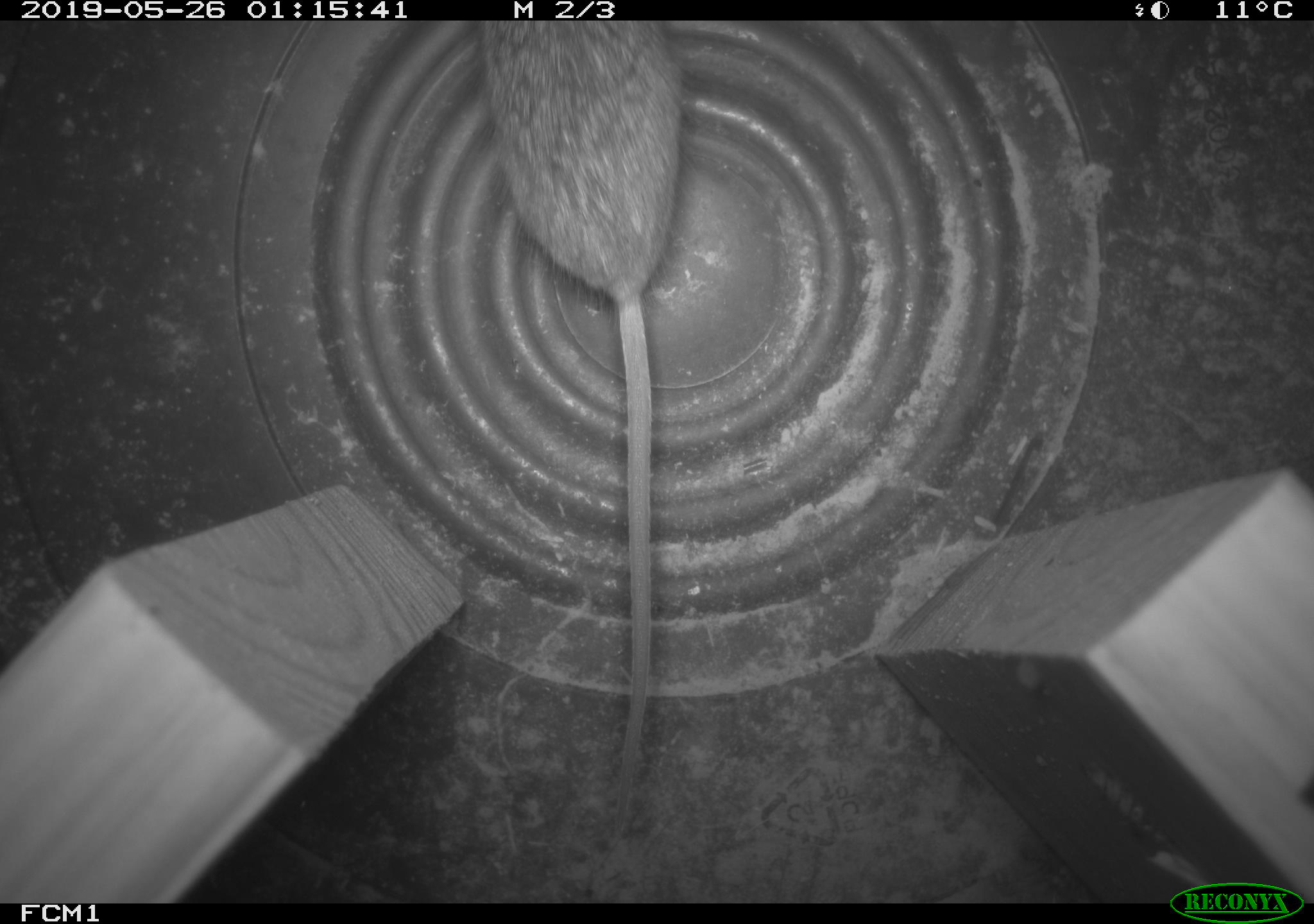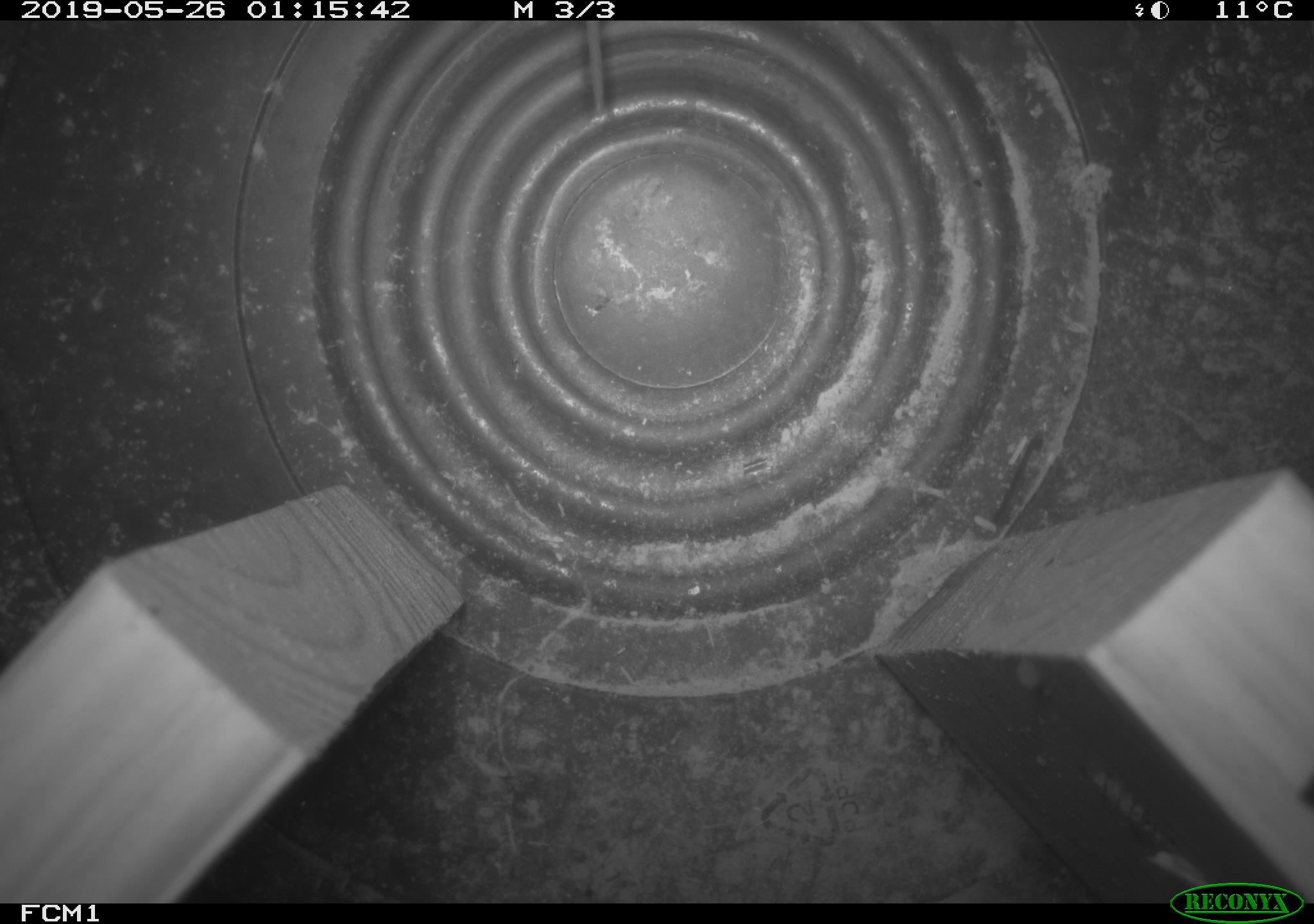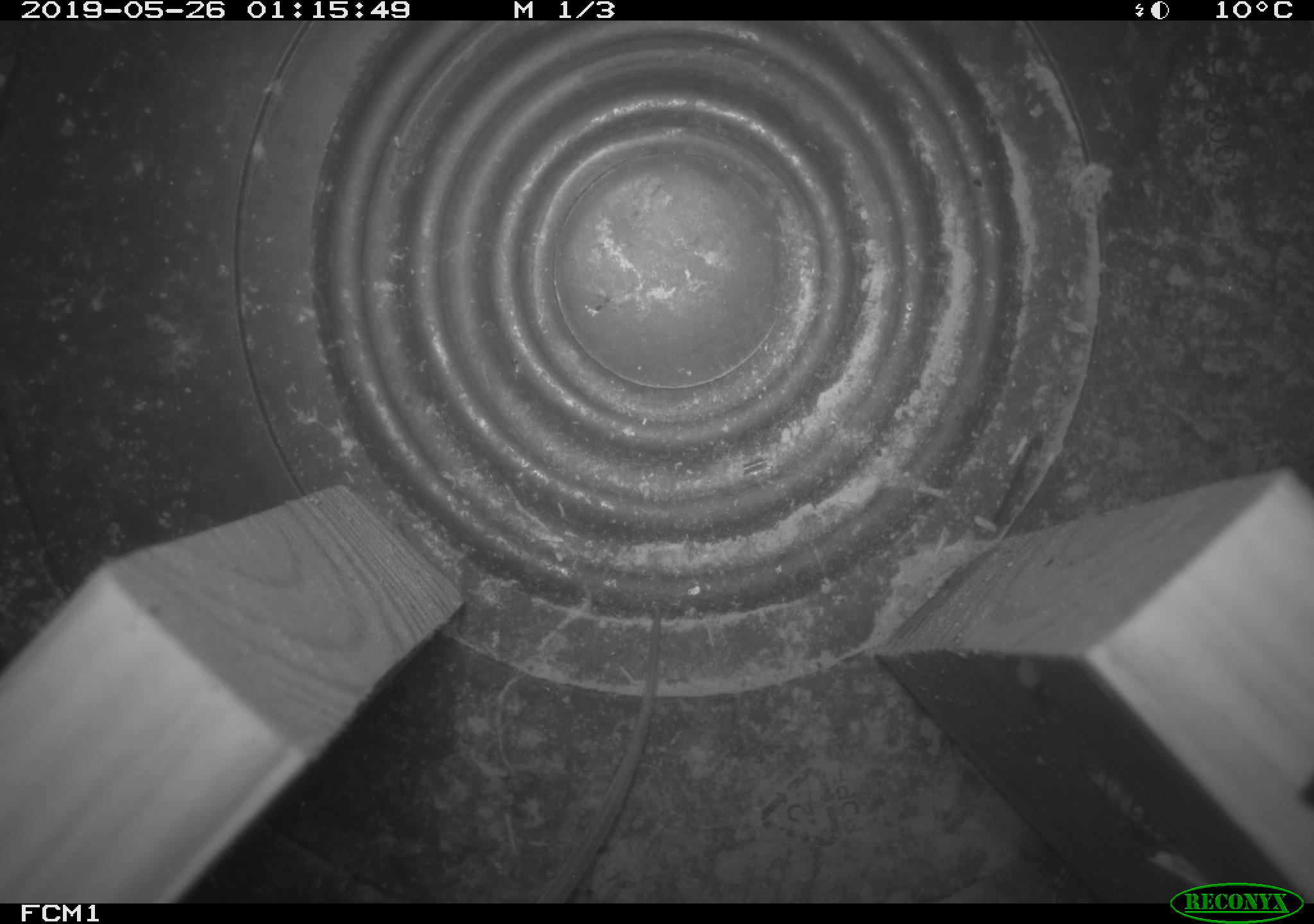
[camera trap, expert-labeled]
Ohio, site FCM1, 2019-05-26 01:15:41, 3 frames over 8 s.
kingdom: Animalia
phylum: Chordata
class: Mammalia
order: Rodentia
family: Cricetidae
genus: Peromyscus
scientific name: Peromyscus leucopus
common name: white-footed mouse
White-footed mouse (Peromyscus leucopus).